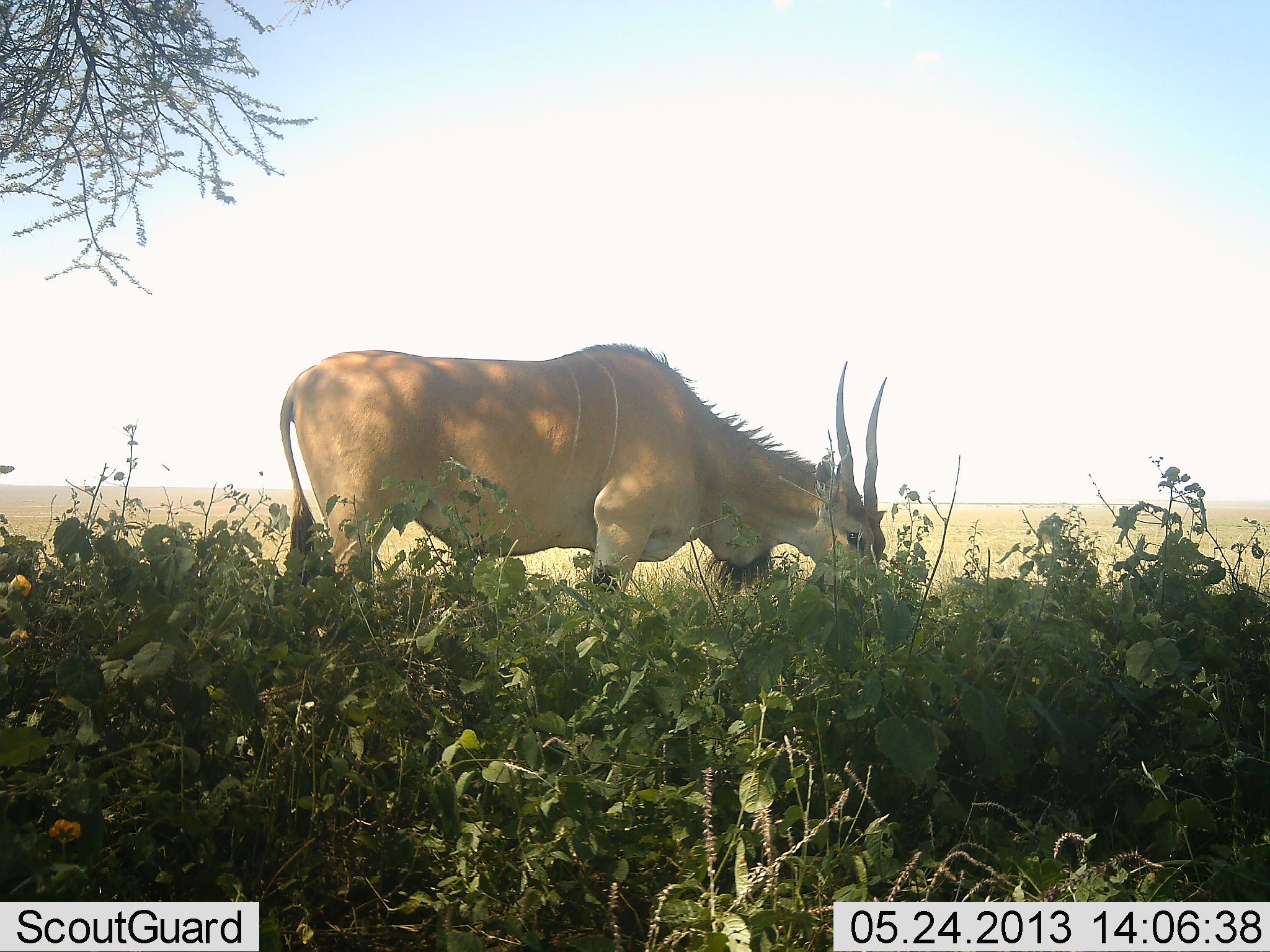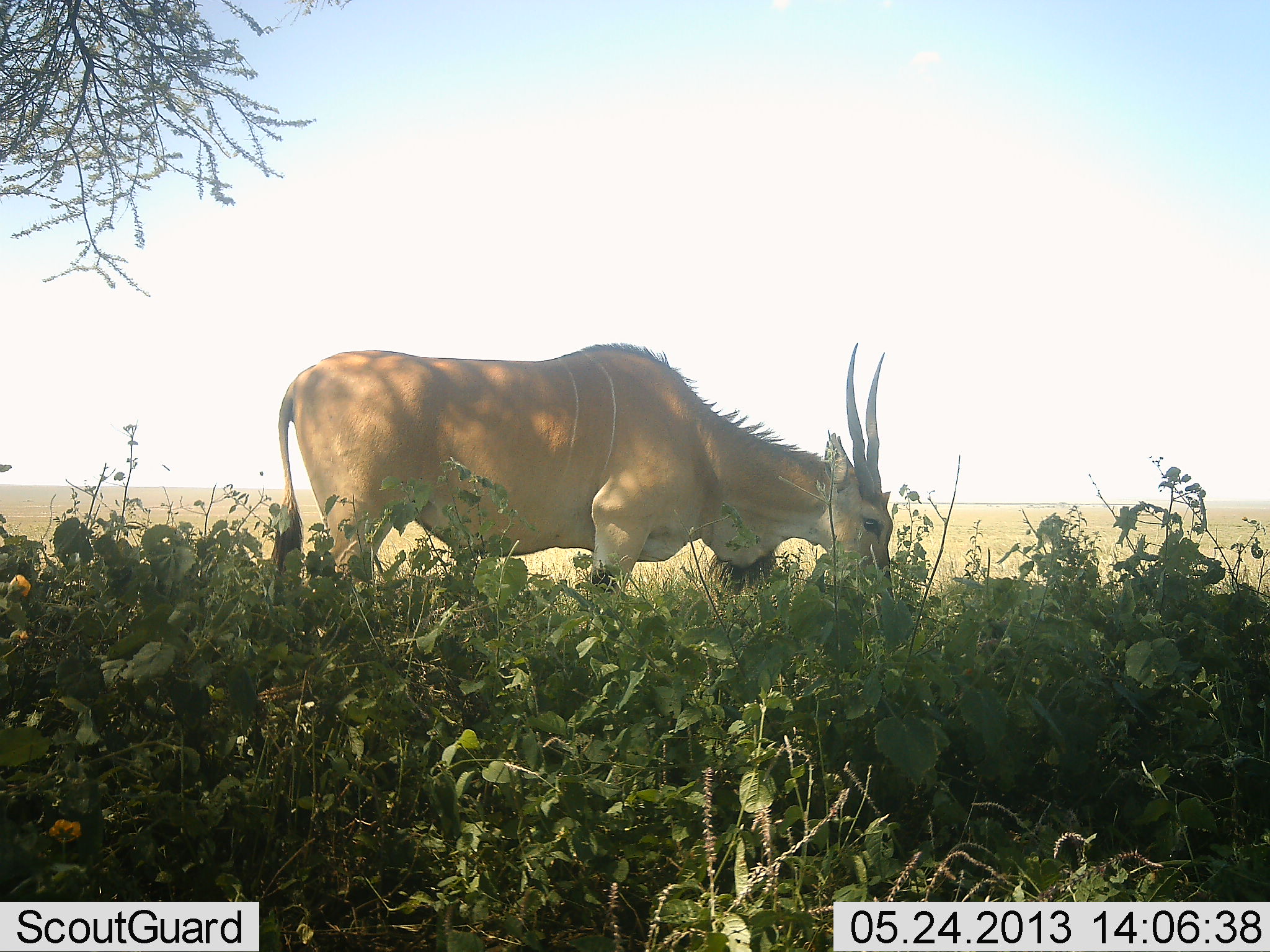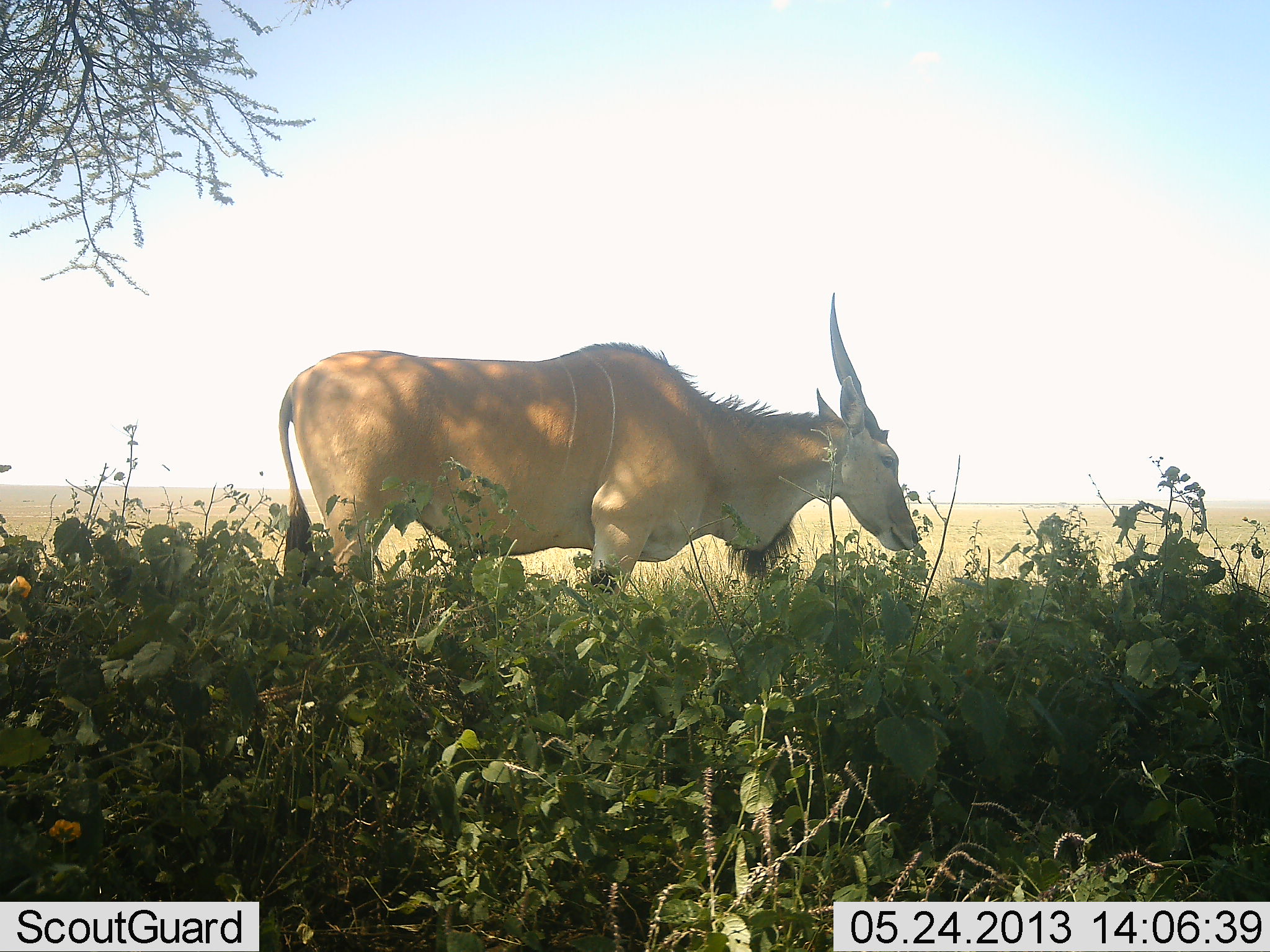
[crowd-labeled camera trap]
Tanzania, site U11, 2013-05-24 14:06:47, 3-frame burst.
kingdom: Animalia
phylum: Chordata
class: Mammalia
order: Artiodactyla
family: Bovidae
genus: Tragelaphus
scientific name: Tragelaphus oryx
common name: eland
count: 1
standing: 21%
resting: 0%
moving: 0%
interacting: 0%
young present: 0%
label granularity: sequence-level